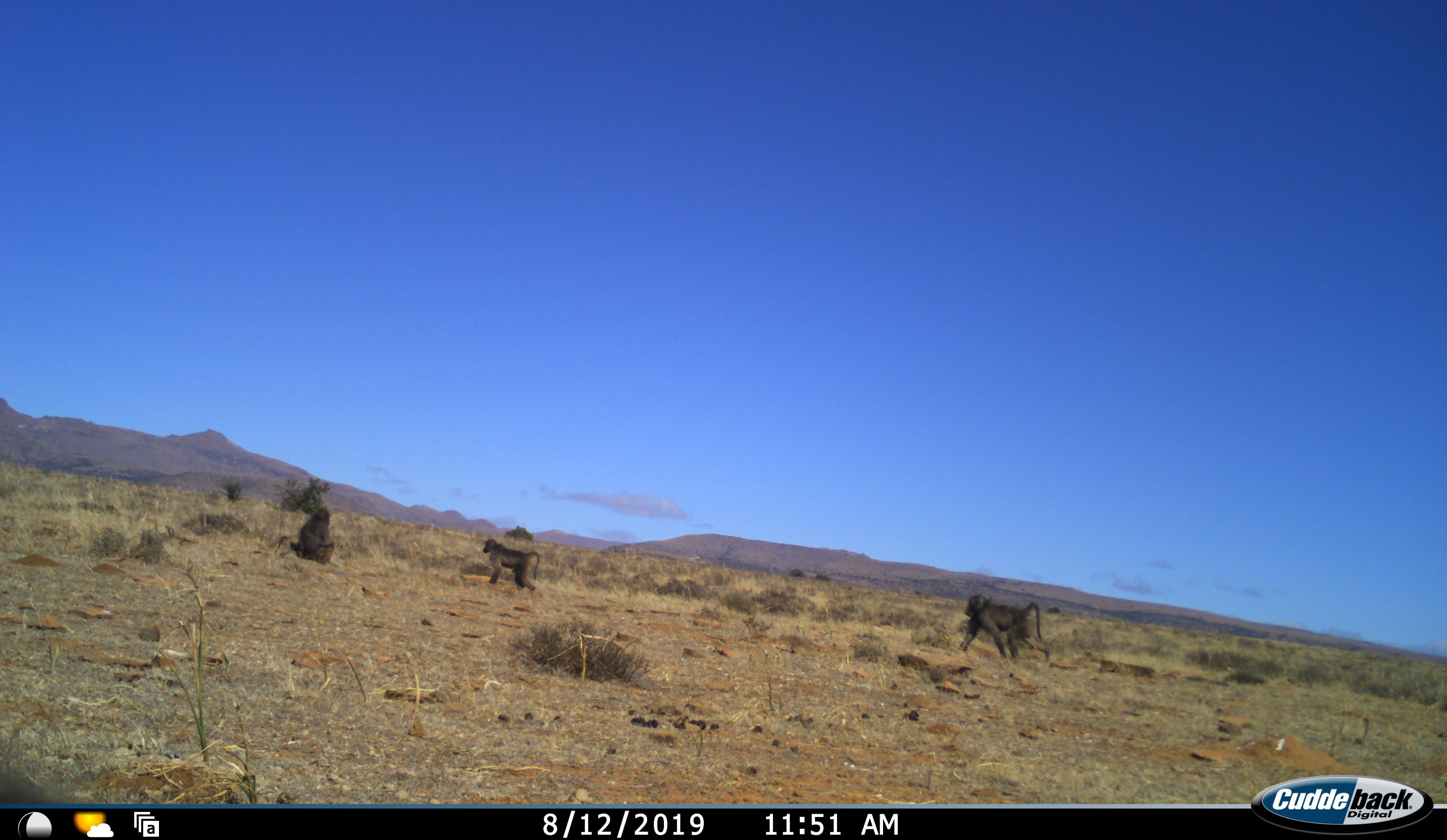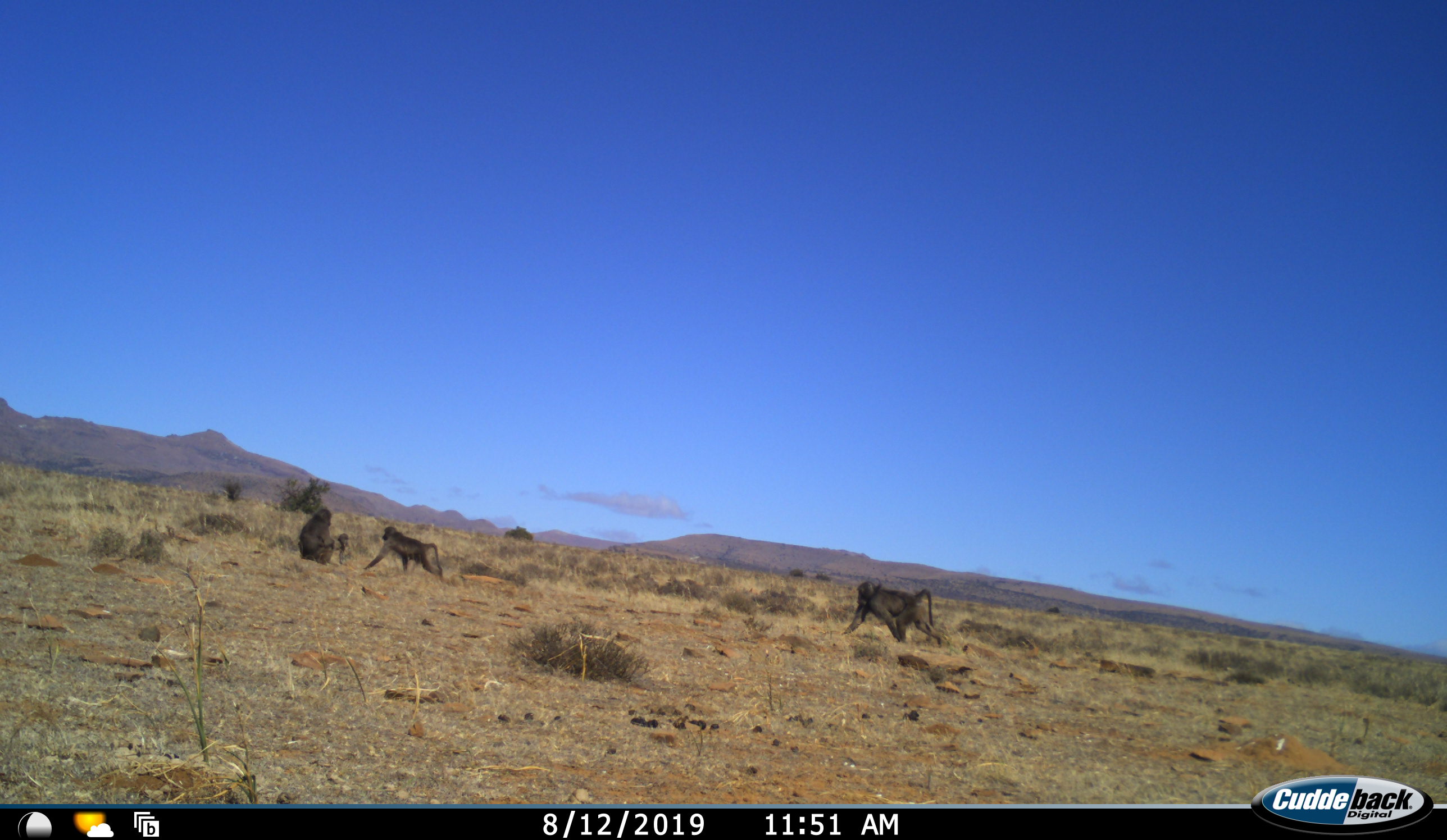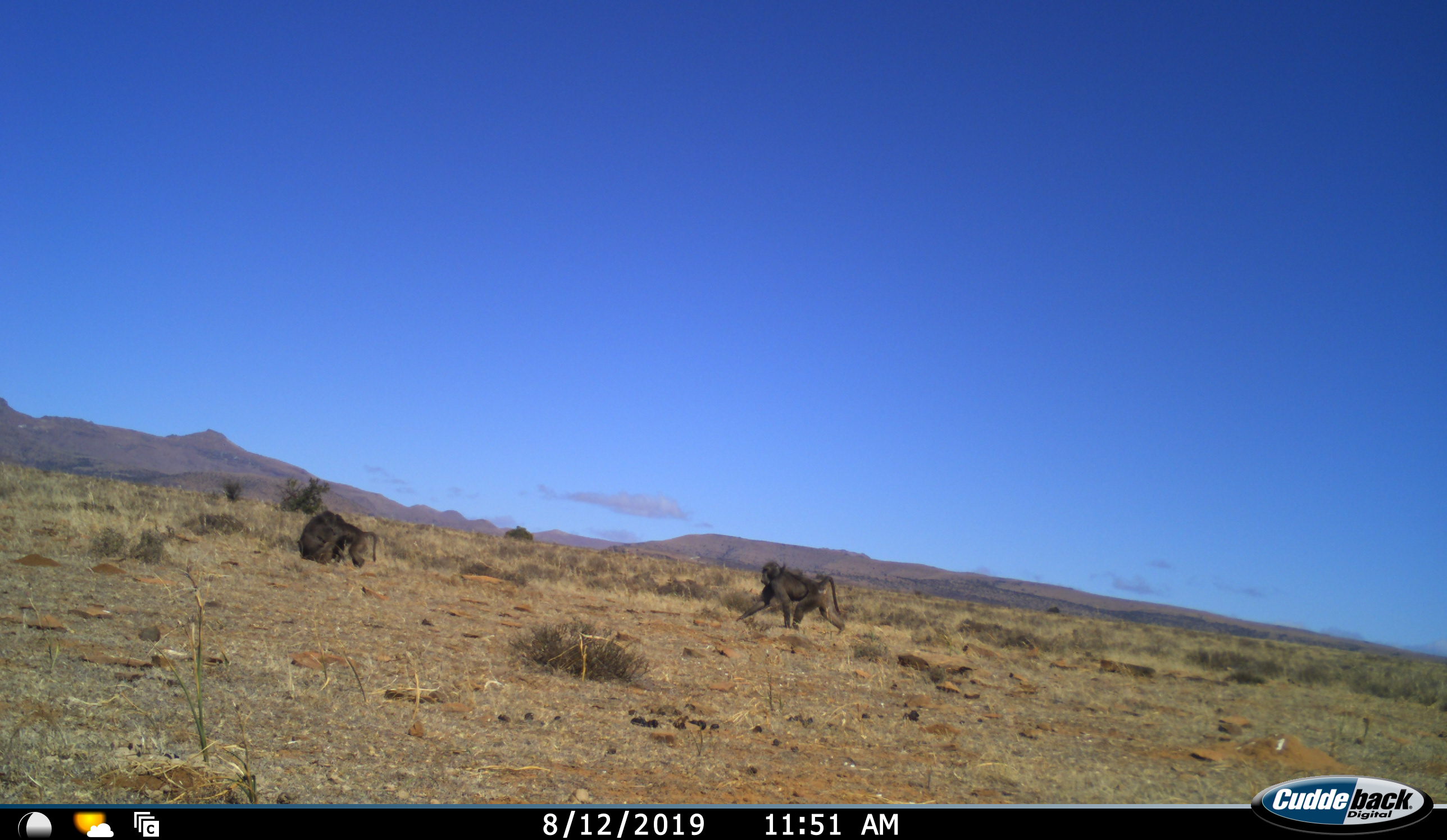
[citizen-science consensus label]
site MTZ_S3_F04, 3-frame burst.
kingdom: Animalia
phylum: Chordata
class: Mammalia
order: Primates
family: Cercopithecidae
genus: Papio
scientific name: Papio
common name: baboon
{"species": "baboon (Papio)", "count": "3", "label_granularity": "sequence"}